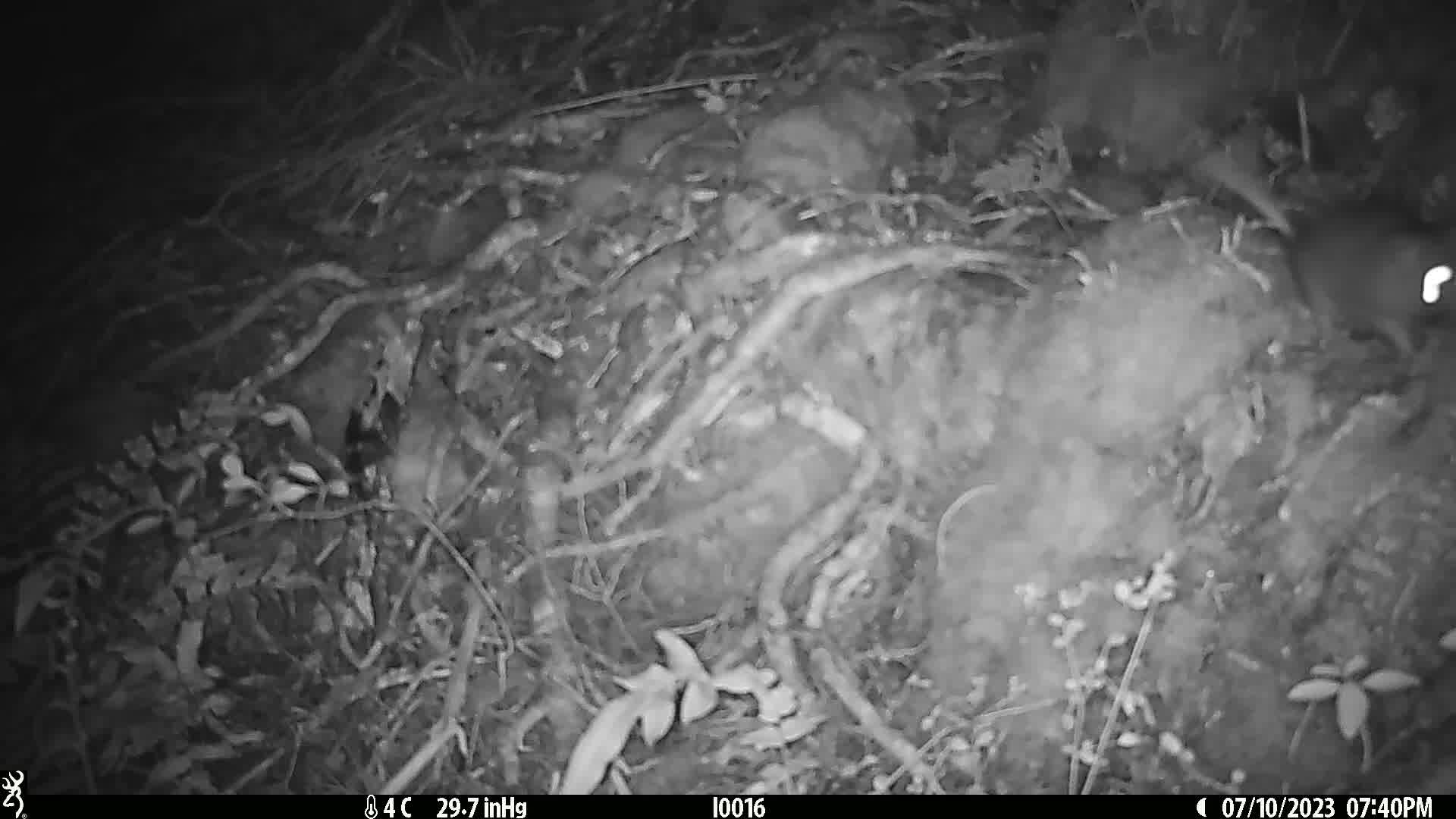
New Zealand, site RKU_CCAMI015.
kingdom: Animalia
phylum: Chordata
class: Mammalia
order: Rodentia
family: Muridae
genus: Rattus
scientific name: Rattus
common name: rat